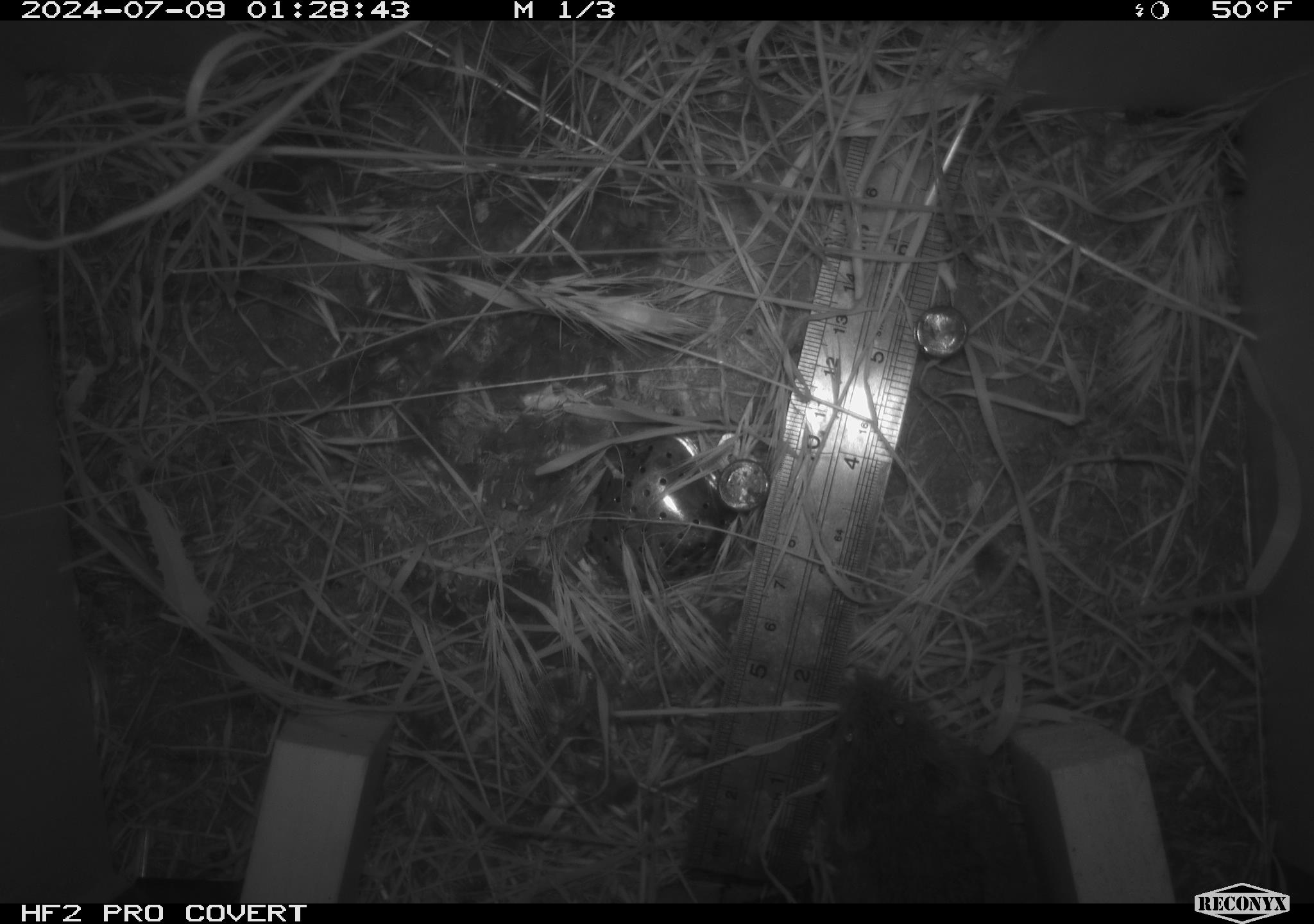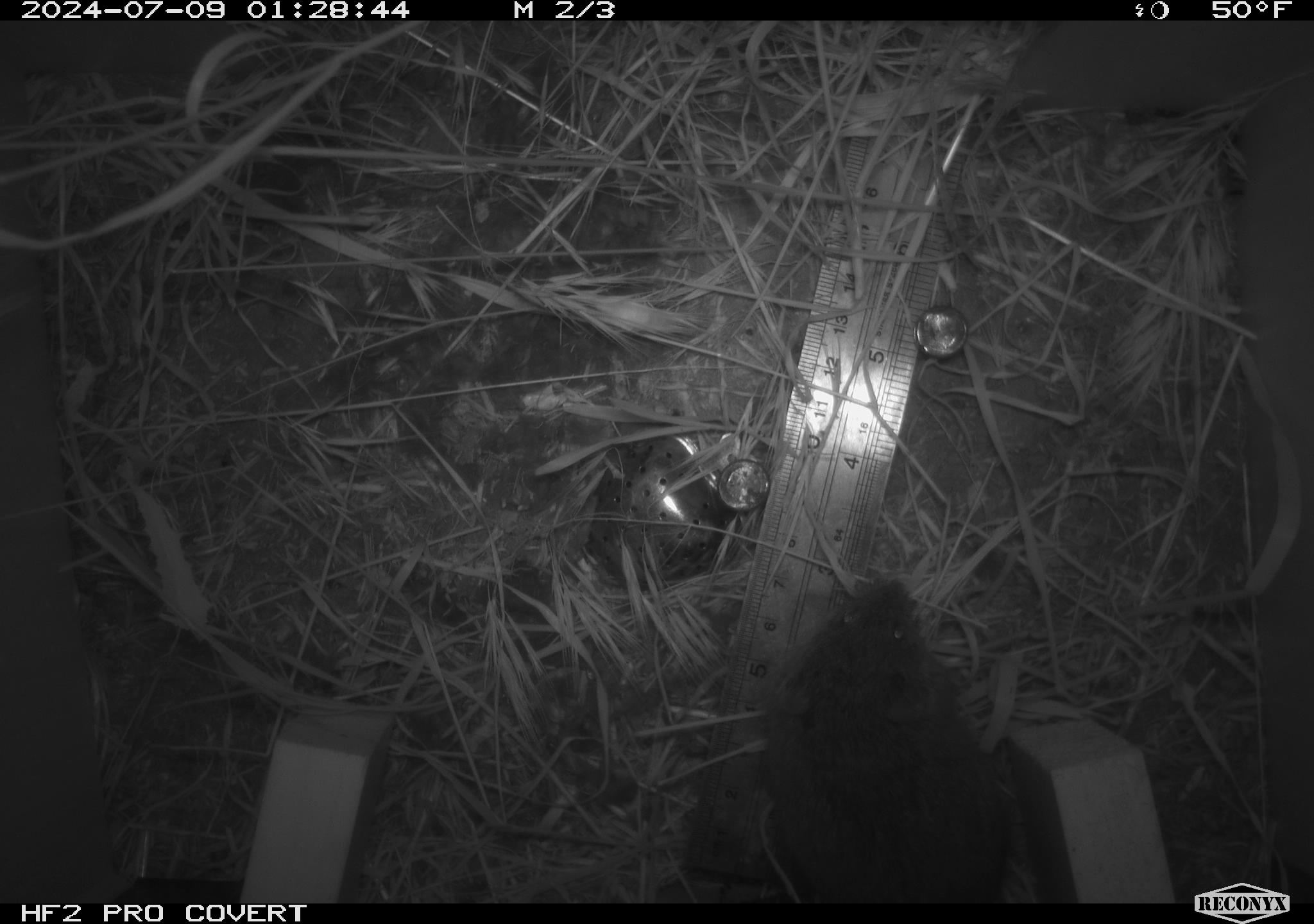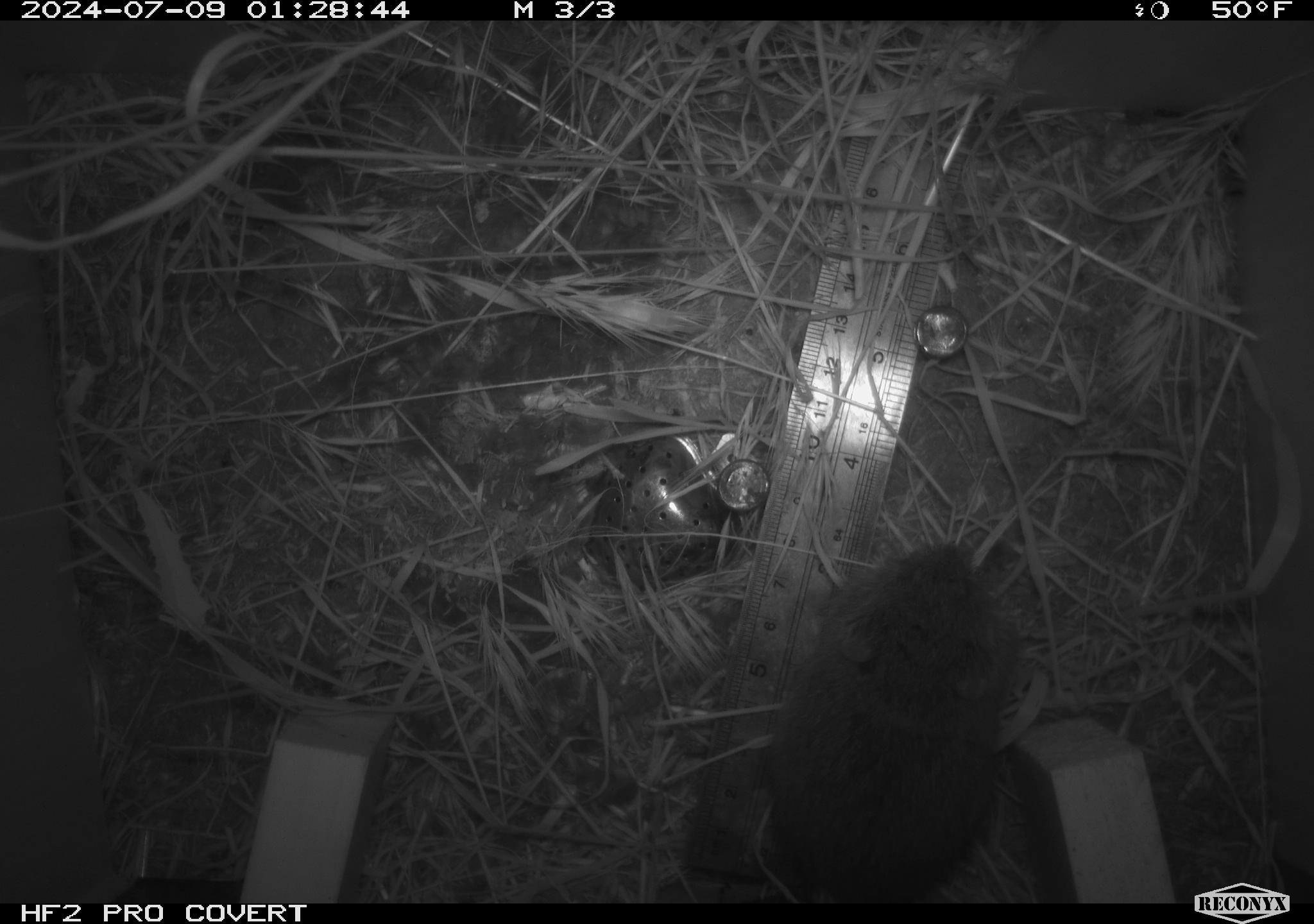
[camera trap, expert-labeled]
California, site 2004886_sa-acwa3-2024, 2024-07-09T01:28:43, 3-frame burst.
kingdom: Animalia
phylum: Chordata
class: Mammalia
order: Rodentia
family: Cricetidae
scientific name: Arvicolinae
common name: voles, lemmings, and muskrats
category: arvicolinae subfamily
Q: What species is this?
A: Arvicolinae subfamily (voles, lemmings, and muskrats) (Arvicolinae).